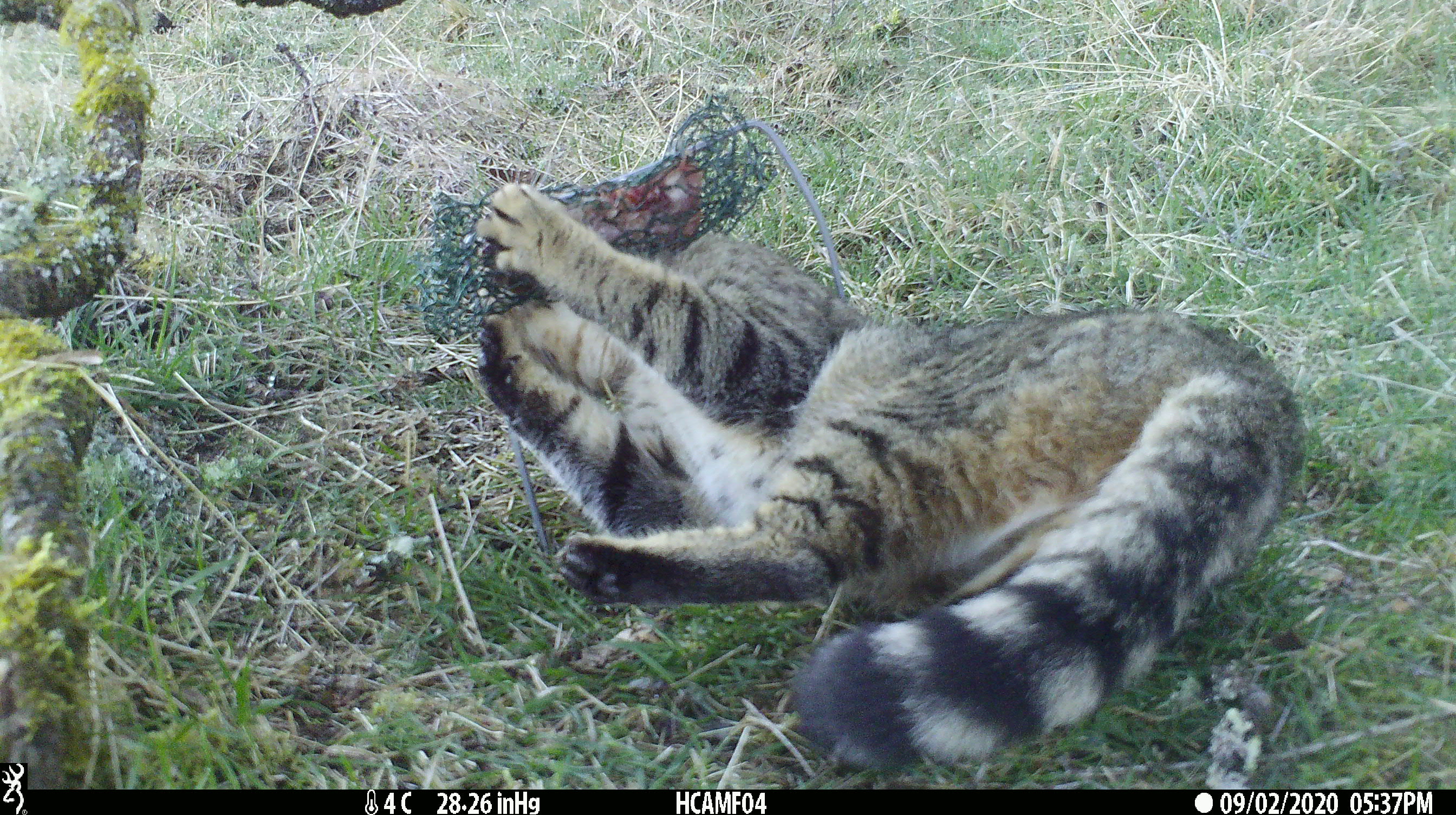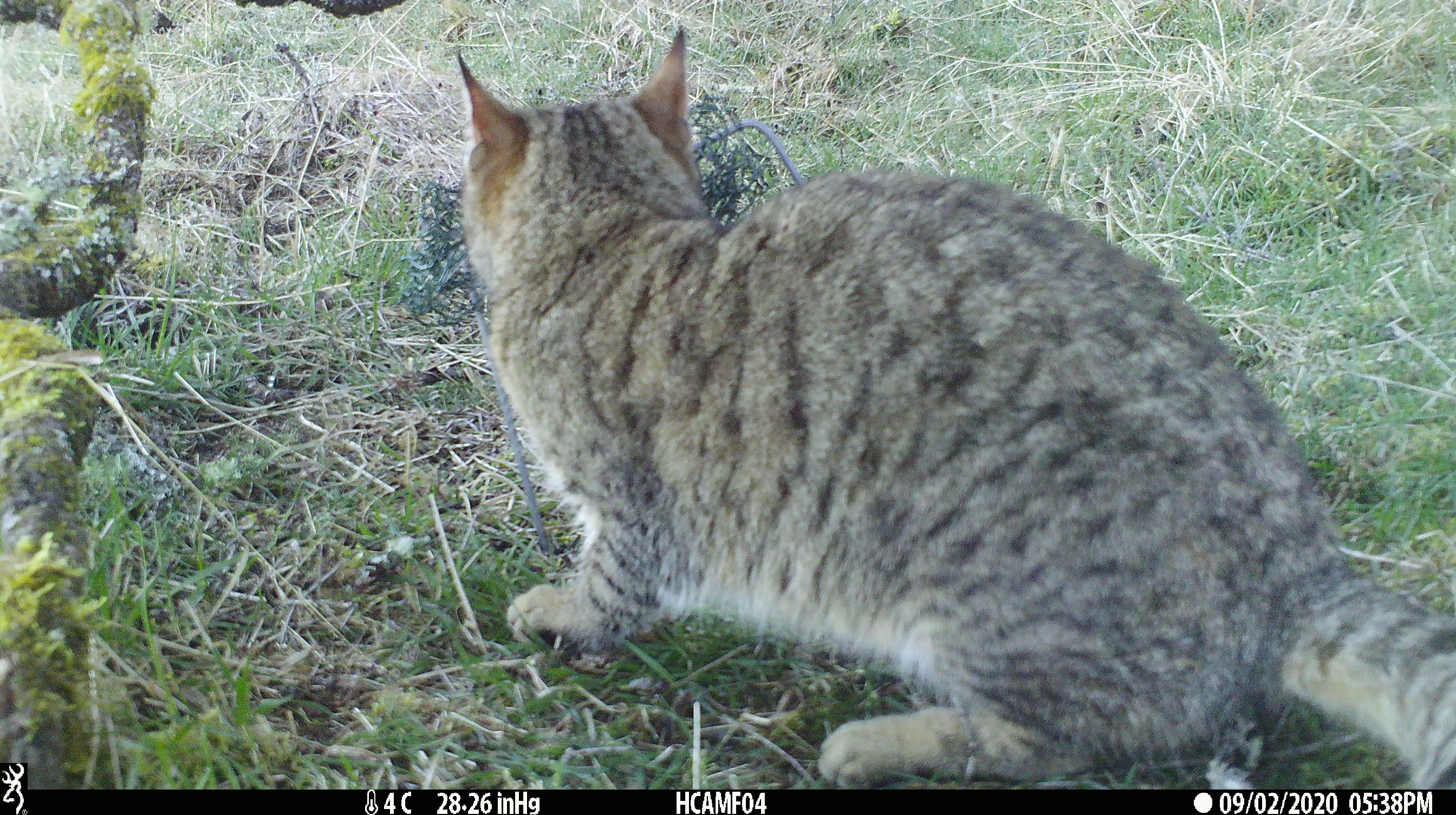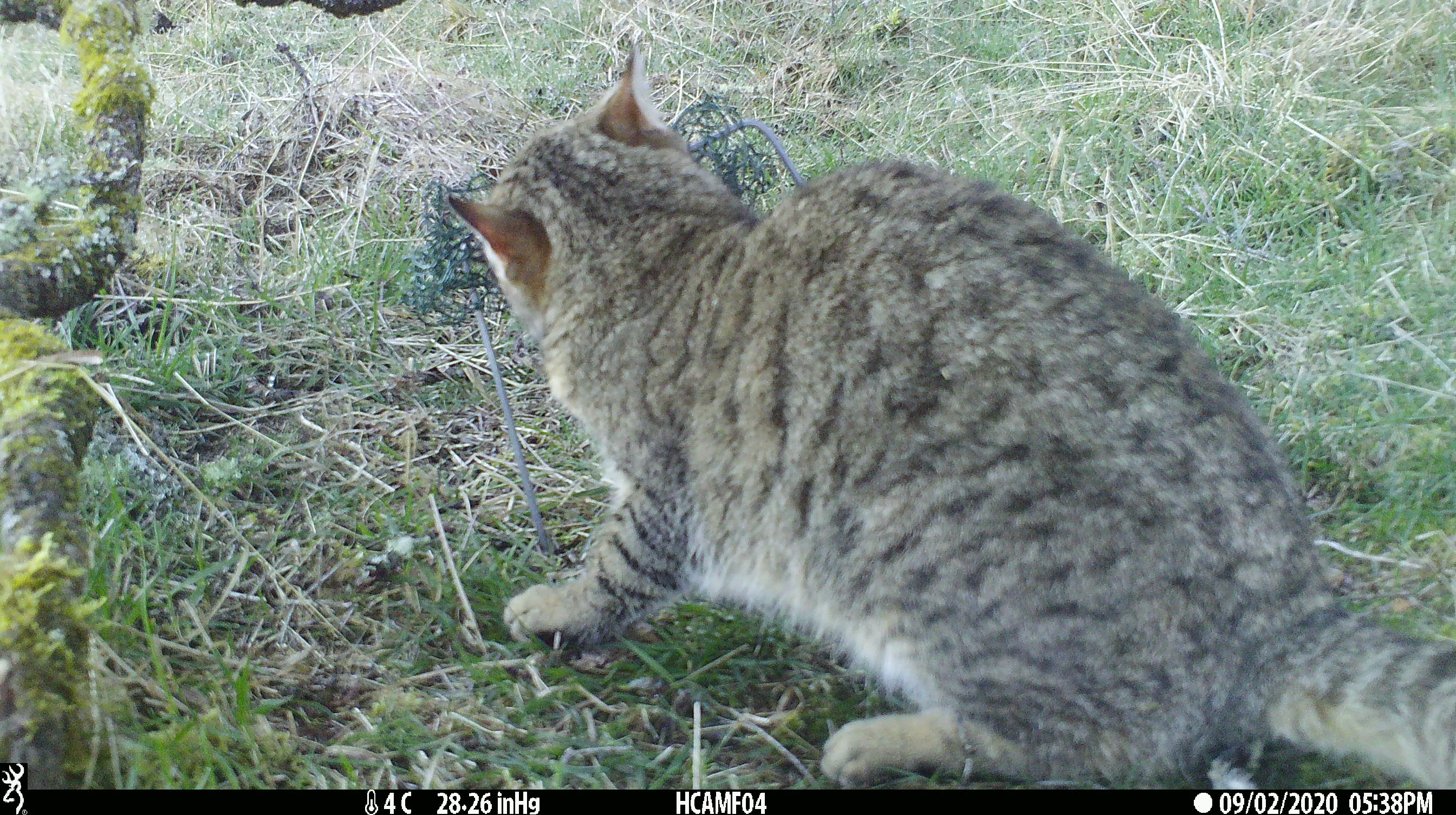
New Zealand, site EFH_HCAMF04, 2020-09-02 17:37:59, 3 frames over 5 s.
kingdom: Animalia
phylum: Chordata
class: Mammalia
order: Carnivora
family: Felidae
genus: Felis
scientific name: Felis catus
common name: domestic cat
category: cat